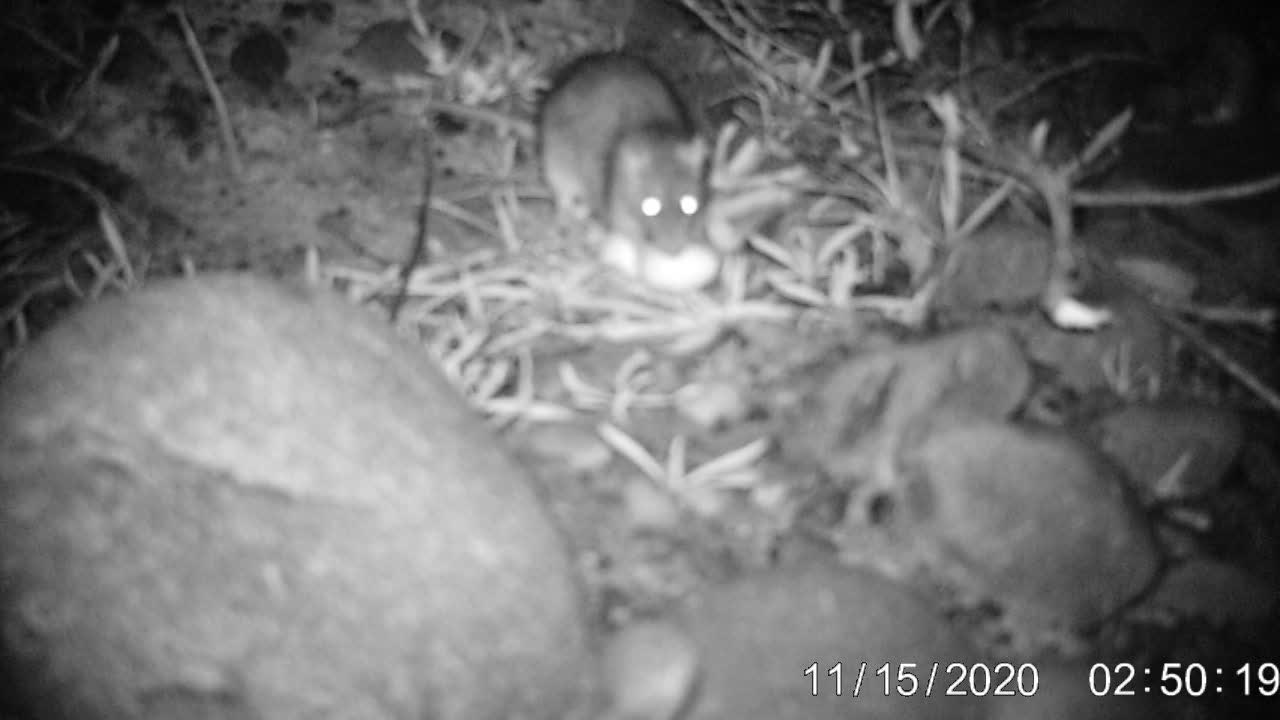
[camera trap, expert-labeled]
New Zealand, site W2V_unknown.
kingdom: Animalia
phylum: Chordata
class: Mammalia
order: Rodentia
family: Muridae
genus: Rattus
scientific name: Rattus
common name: rat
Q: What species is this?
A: Rat (Rattus).